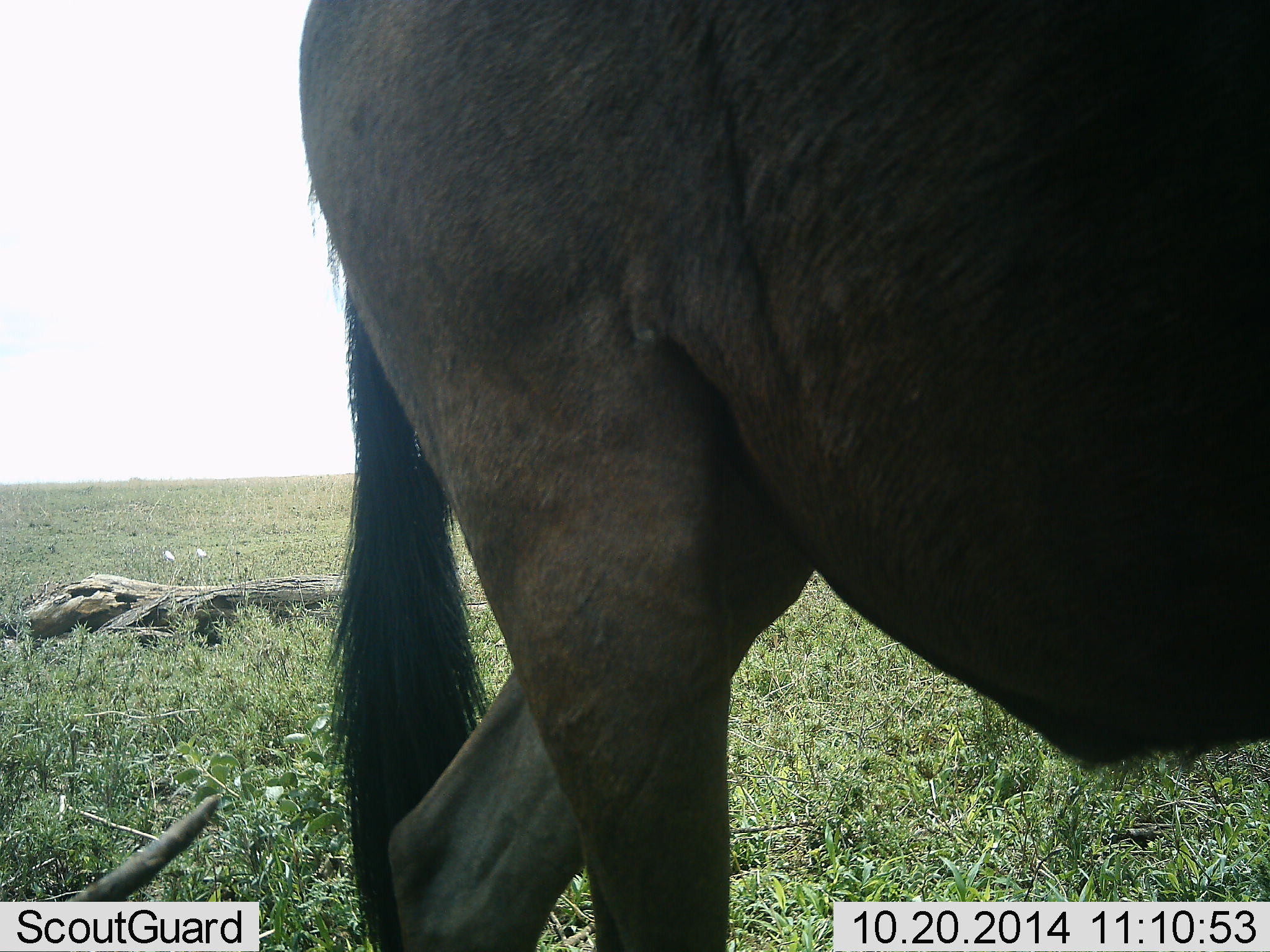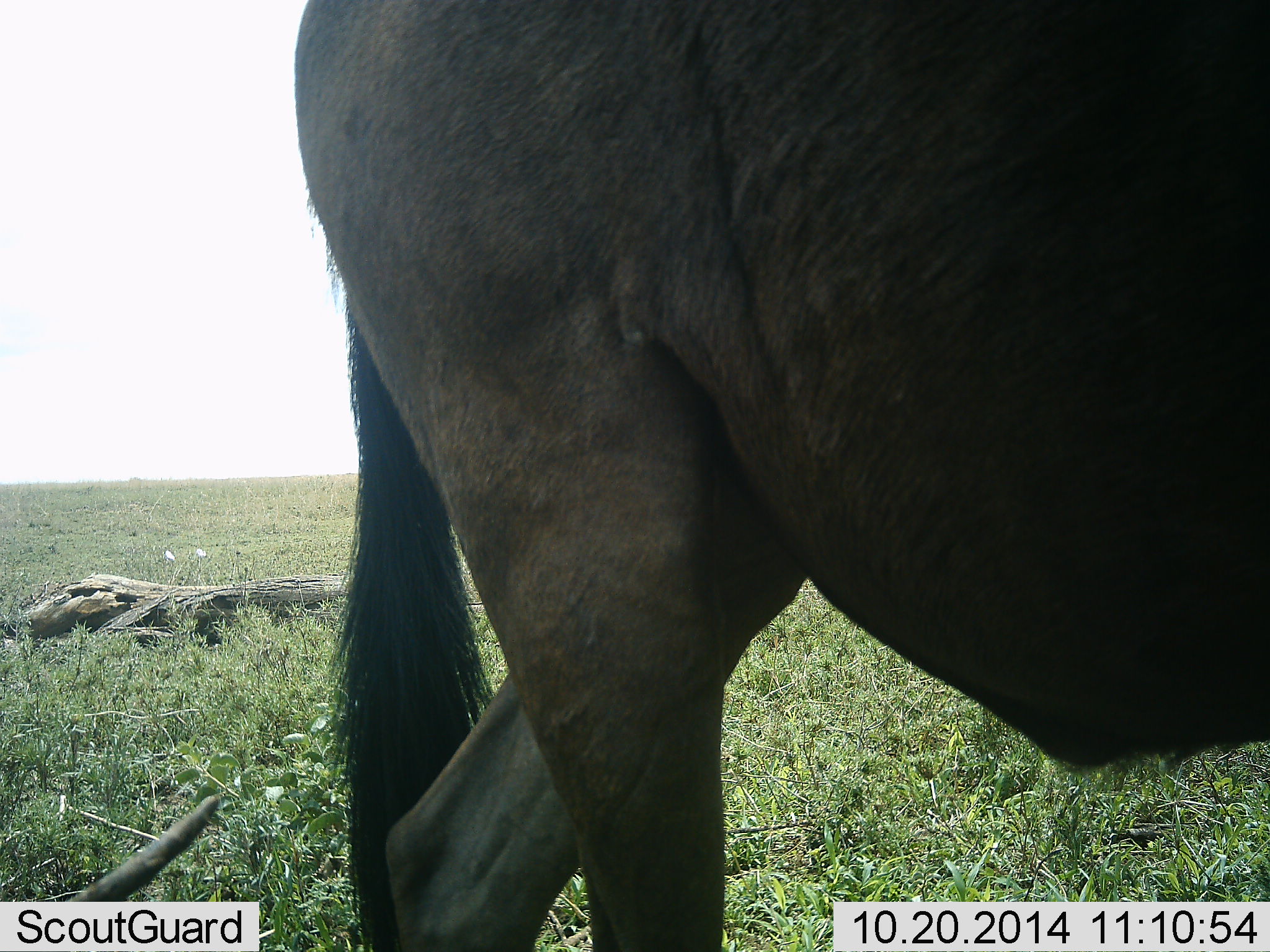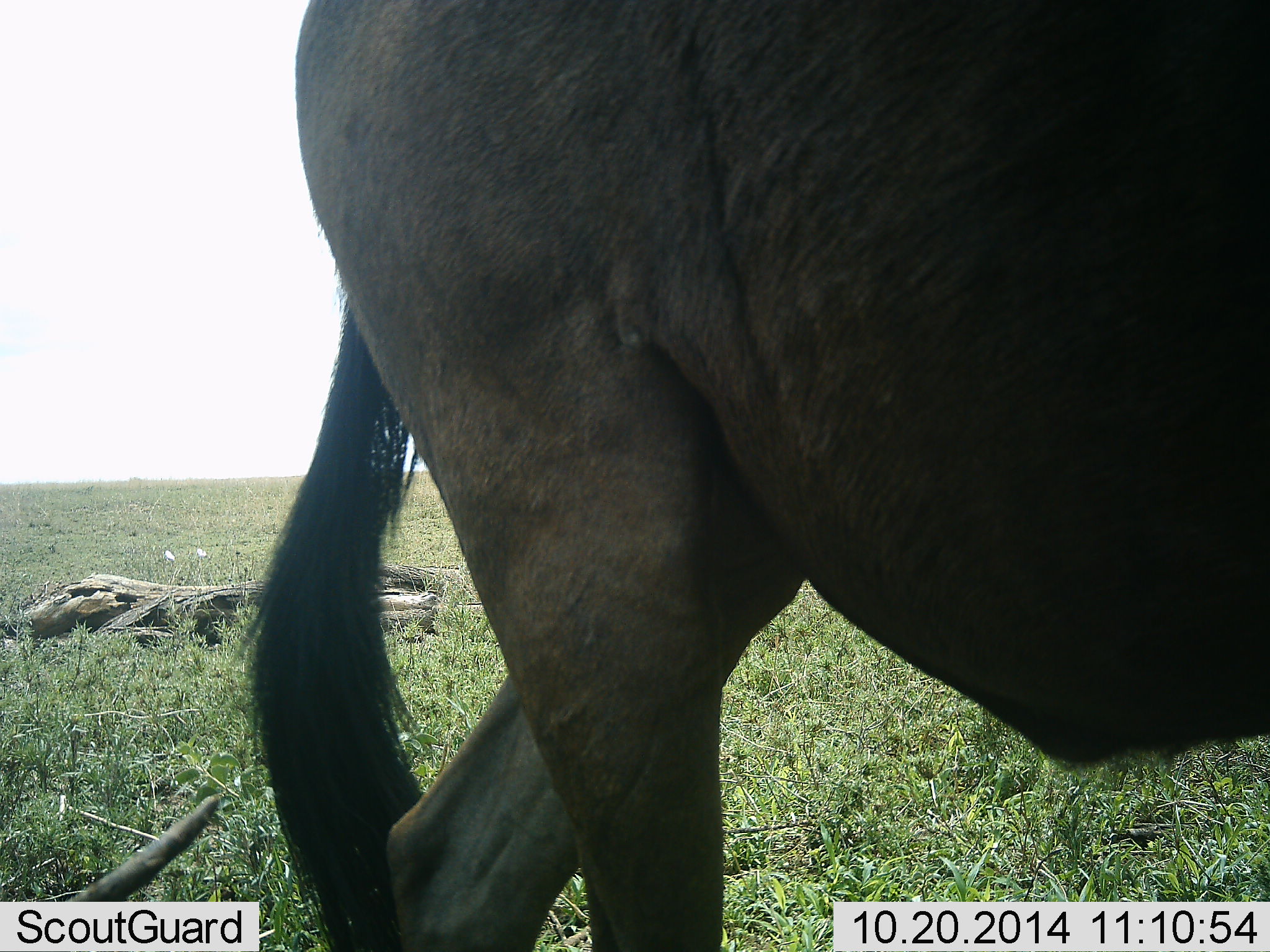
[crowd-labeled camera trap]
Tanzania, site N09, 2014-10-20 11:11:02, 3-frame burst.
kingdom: Animalia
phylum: Chordata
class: Mammalia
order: Artiodactyla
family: Bovidae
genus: Connochaetes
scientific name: Connochaetes taurinus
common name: blue wildebeest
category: wildebeest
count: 1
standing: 80%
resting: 0%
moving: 20%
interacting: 0%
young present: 0%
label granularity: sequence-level